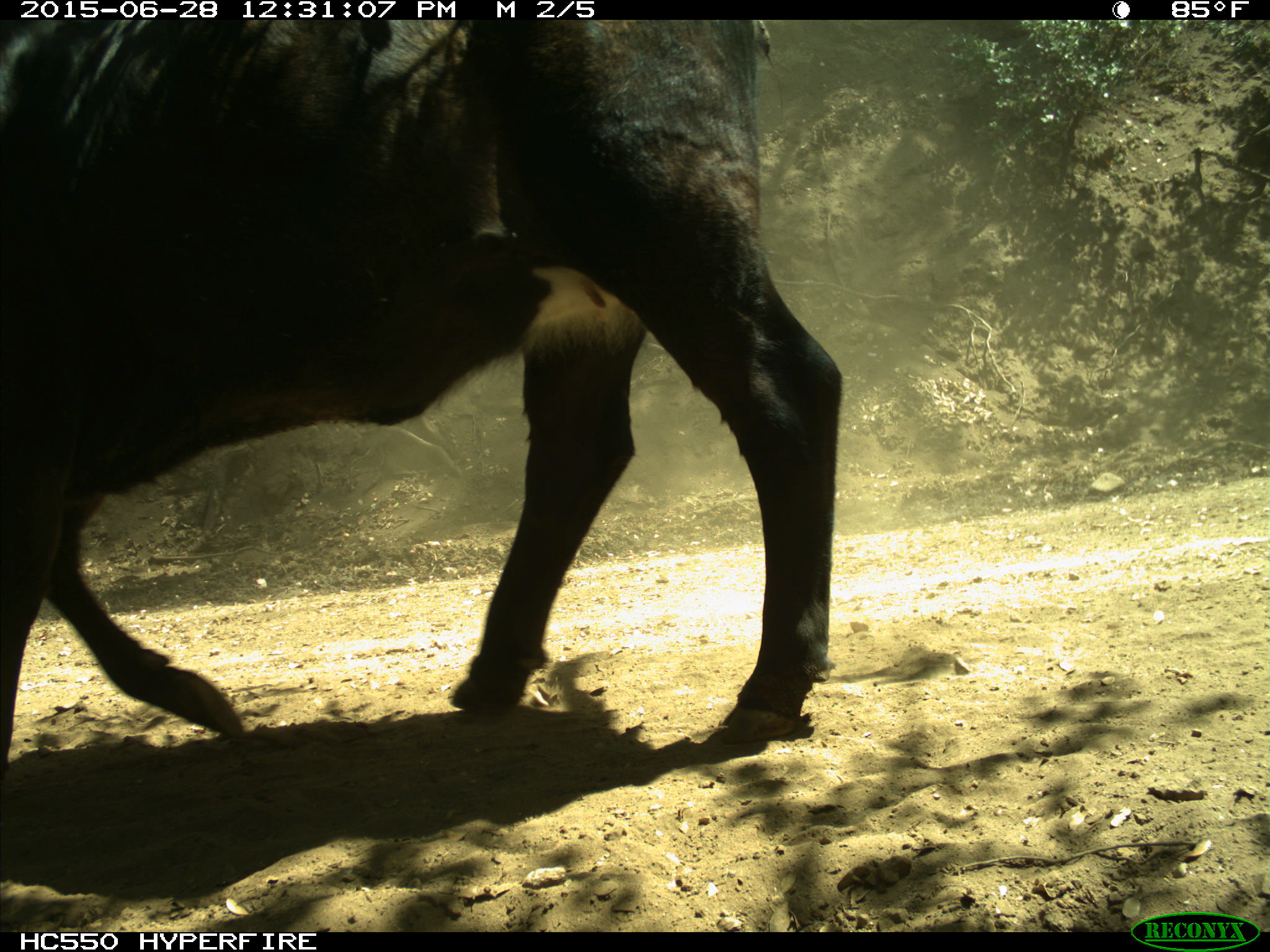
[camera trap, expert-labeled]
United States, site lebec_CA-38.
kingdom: Animalia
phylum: Chordata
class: Mammalia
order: Artiodactyla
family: Bovidae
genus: Bos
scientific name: Bos taurus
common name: domestic cow